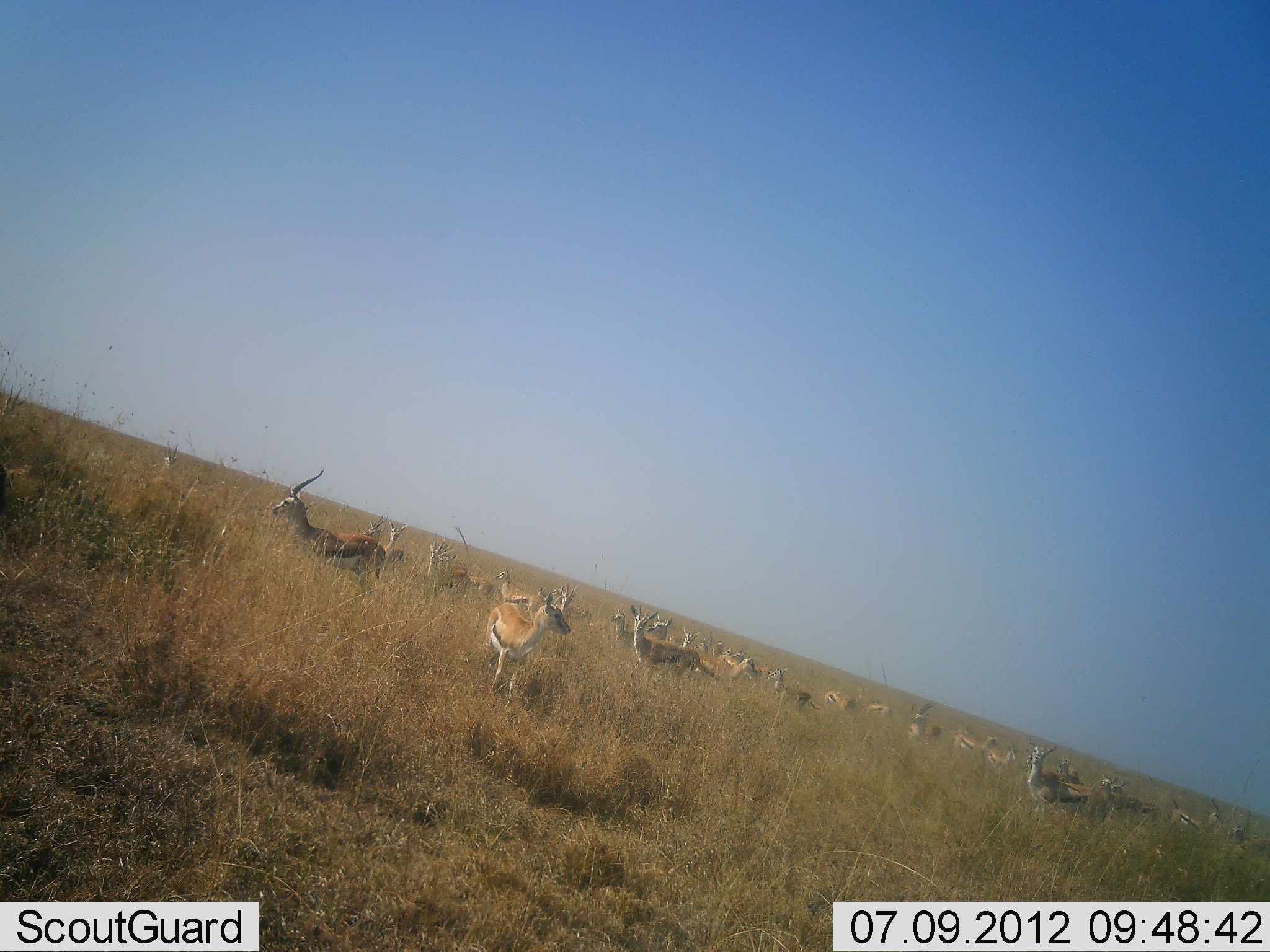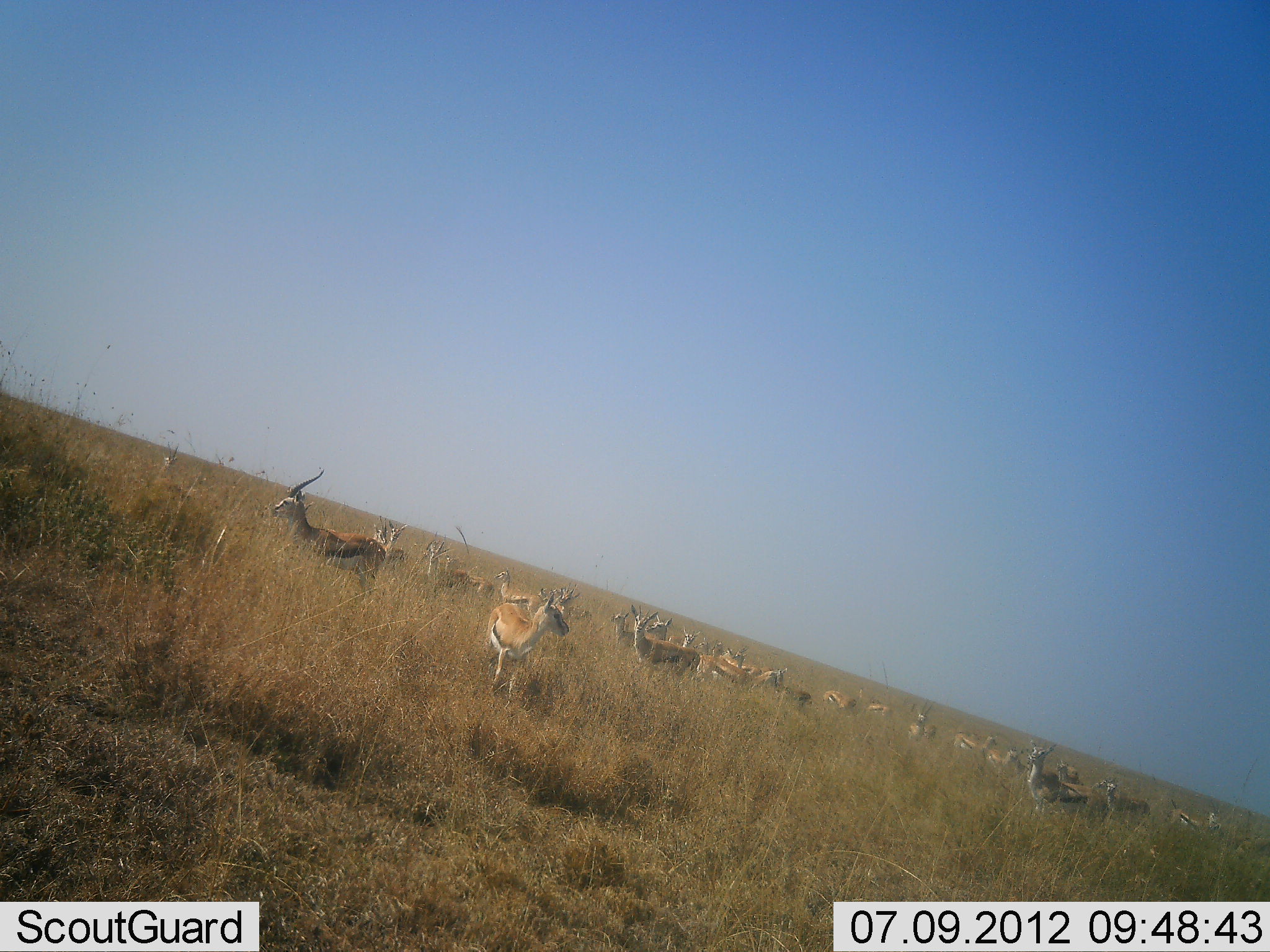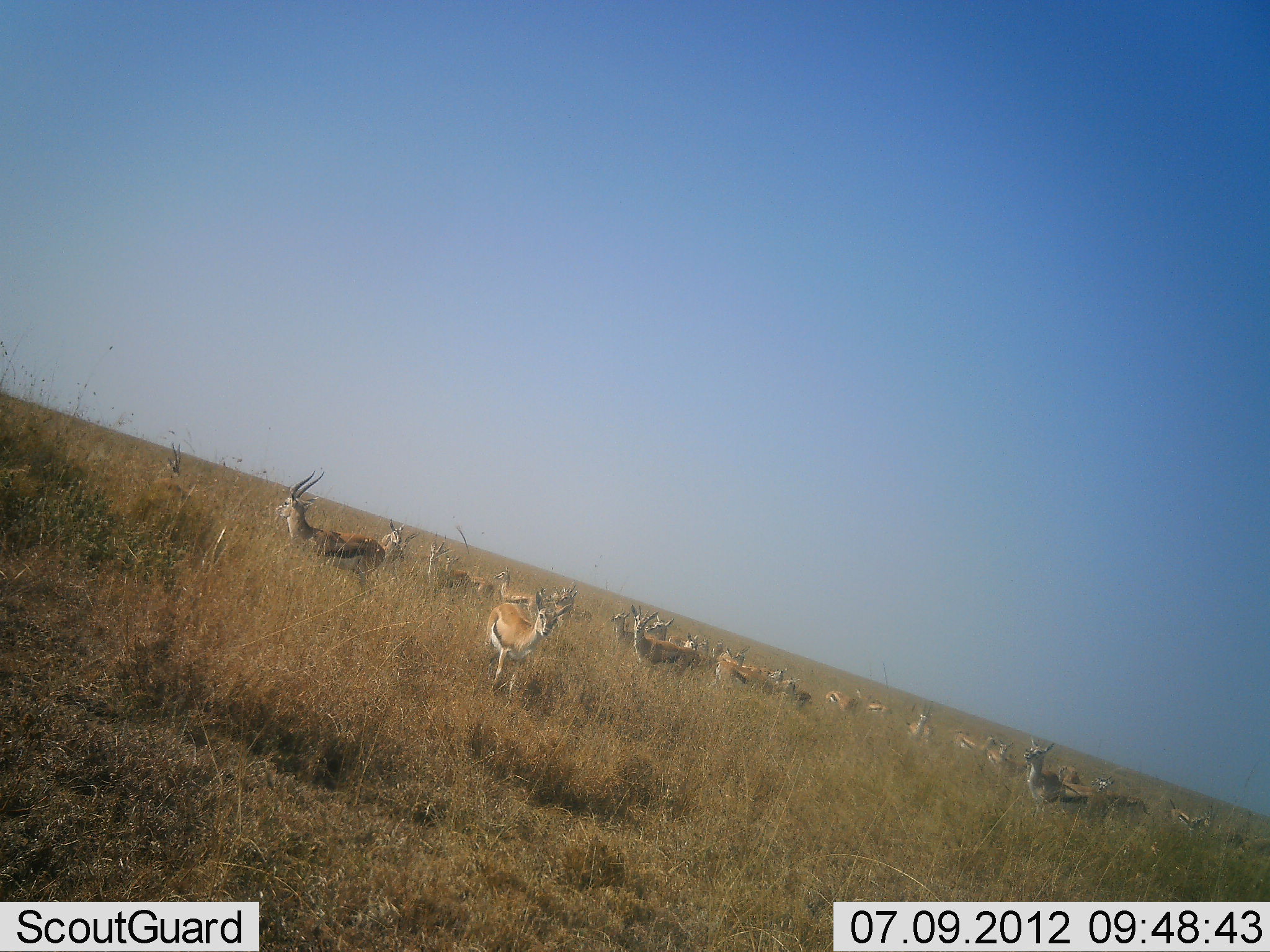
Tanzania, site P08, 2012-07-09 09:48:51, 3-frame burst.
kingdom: Animalia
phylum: Chordata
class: Mammalia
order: Artiodactyla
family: Bovidae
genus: Eudorcas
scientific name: Eudorcas thomsonii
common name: thomson's gazelle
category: gazellethomsons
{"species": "gazellethomsons (thomson's gazelle) (Eudorcas thomsonii)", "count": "11-50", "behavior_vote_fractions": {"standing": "90%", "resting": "0%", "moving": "20%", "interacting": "10%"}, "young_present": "0%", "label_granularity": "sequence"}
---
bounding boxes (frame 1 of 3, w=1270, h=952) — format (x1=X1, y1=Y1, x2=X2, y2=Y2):
animal: (x1=268, y1=466, x2=386, y2=593); (x1=484, y1=585, x2=581, y2=700); (x1=628, y1=604, x2=704, y2=674); (x1=1029, y1=742, x2=1086, y2=805); (x1=425, y1=535, x2=469, y2=592); (x1=493, y1=565, x2=542, y2=616); (x1=1168, y1=795, x2=1223, y2=839); (x1=768, y1=666, x2=821, y2=711); (x1=908, y1=700, x2=942, y2=744); (x1=961, y1=734, x2=997, y2=769); (x1=1228, y1=826, x2=1270, y2=853); (x1=465, y1=562, x2=493, y2=601); (x1=384, y1=517, x2=404, y2=570); (x1=1114, y1=782, x2=1142, y2=816); (x1=986, y1=743, x2=1018, y2=770); (x1=610, y1=609, x2=634, y2=644); (x1=159, y1=438, x2=179, y2=474); (x1=823, y1=689, x2=856, y2=710); (x1=1142, y1=802, x2=1162, y2=834); (x1=1058, y1=755, x2=1081, y2=782); (x1=557, y1=584, x2=578, y2=613); (x1=1022, y1=748, x2=1039, y2=783); (x1=949, y1=728, x2=978, y2=748); (x1=862, y1=699, x2=894, y2=717); (x1=363, y1=514, x2=383, y2=542); (x1=1100, y1=772, x2=1117, y2=804); (x1=683, y1=625, x2=702, y2=649); (x1=710, y1=641, x2=724, y2=654); (x1=856, y1=685, x2=868, y2=700)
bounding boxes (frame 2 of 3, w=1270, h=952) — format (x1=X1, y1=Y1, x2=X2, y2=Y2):
animal: (x1=271, y1=467, x2=385, y2=603); (x1=485, y1=594, x2=575, y2=695); (x1=1029, y1=737, x2=1107, y2=817); (x1=629, y1=604, x2=700, y2=682); (x1=427, y1=540, x2=494, y2=600); (x1=495, y1=567, x2=540, y2=618); (x1=696, y1=650, x2=747, y2=688); (x1=1165, y1=806, x2=1222, y2=837); (x1=1104, y1=786, x2=1151, y2=818); (x1=560, y1=579, x2=590, y2=623); (x1=908, y1=701, x2=937, y2=743); (x1=980, y1=730, x2=1005, y2=775); (x1=386, y1=517, x2=408, y2=568); (x1=719, y1=647, x2=759, y2=674); (x1=821, y1=687, x2=864, y2=712); (x1=778, y1=675, x2=813, y2=705); (x1=610, y1=609, x2=634, y2=649); (x1=749, y1=667, x2=786, y2=692); (x1=157, y1=440, x2=181, y2=477); (x1=644, y1=614, x2=674, y2=643); (x1=1053, y1=756, x2=1080, y2=780); (x1=866, y1=697, x2=894, y2=717); (x1=953, y1=730, x2=977, y2=753); (x1=1006, y1=746, x2=1024, y2=774); (x1=680, y1=625, x2=700, y2=648); (x1=372, y1=524, x2=387, y2=551); (x1=693, y1=640, x2=711, y2=653)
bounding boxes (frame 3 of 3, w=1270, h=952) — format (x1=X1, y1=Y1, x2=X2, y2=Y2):
animal: (x1=274, y1=468, x2=387, y2=602); (x1=478, y1=590, x2=578, y2=696); (x1=1023, y1=733, x2=1106, y2=824); (x1=629, y1=601, x2=703, y2=674); (x1=426, y1=533, x2=473, y2=599); (x1=1092, y1=775, x2=1154, y2=817); (x1=545, y1=577, x2=592, y2=629); (x1=444, y1=556, x2=494, y2=603); (x1=714, y1=657, x2=778, y2=693); (x1=1164, y1=795, x2=1215, y2=839); (x1=490, y1=565, x2=541, y2=605); (x1=154, y1=438, x2=185, y2=479); (x1=952, y1=729, x2=995, y2=758); (x1=776, y1=675, x2=815, y2=706); (x1=821, y1=685, x2=865, y2=712); (x1=990, y1=738, x2=1022, y2=772); (x1=381, y1=516, x2=404, y2=562); (x1=909, y1=704, x2=936, y2=742); (x1=646, y1=608, x2=674, y2=642); (x1=609, y1=609, x2=633, y2=646); (x1=731, y1=646, x2=759, y2=674); (x1=759, y1=661, x2=785, y2=686); (x1=1055, y1=759, x2=1082, y2=780); (x1=866, y1=697, x2=893, y2=714); (x1=708, y1=634, x2=725, y2=655); (x1=682, y1=632, x2=698, y2=650); (x1=719, y1=646, x2=735, y2=660)